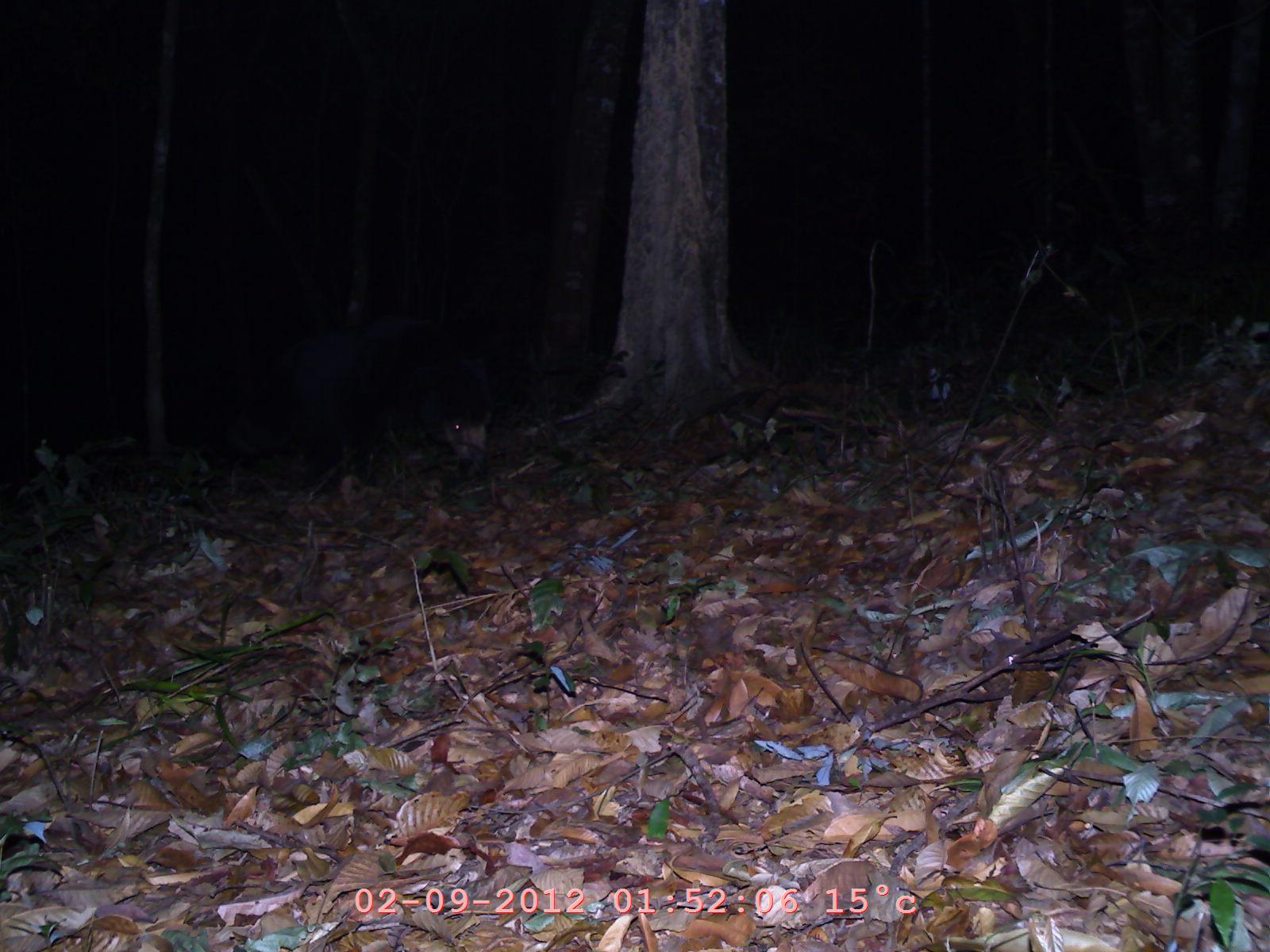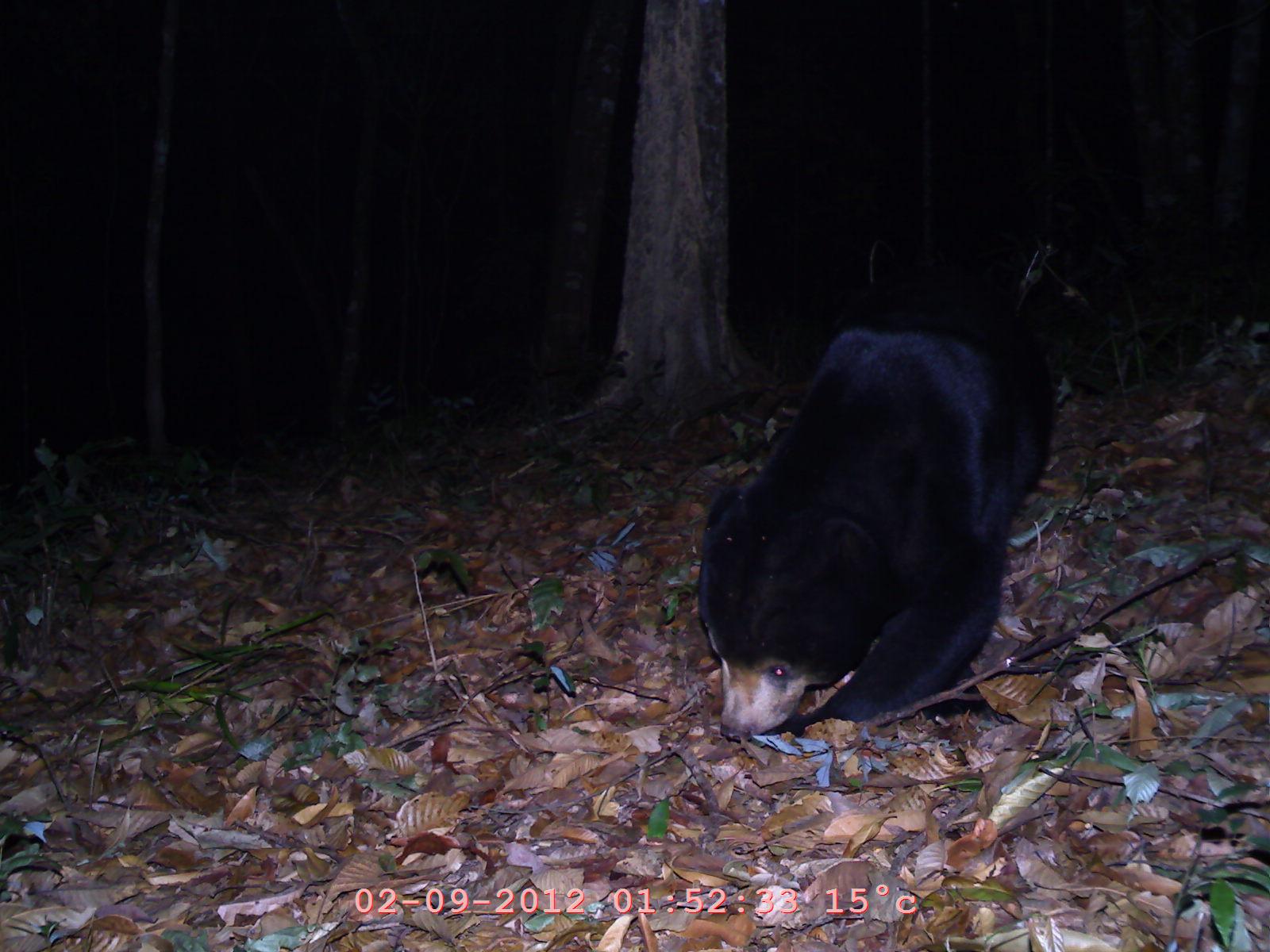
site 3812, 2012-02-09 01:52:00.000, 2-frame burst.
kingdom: Animalia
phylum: Chordata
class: Mammalia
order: Carnivora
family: Ursidae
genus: Helarctos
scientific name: Helarctos malayanus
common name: sun bear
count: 1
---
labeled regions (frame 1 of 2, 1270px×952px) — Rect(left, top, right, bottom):
helarctos malayanus: Rect(245, 310, 502, 487)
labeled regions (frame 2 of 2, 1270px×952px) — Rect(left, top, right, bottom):
helarctos malayanus: Rect(695, 264, 1053, 743)